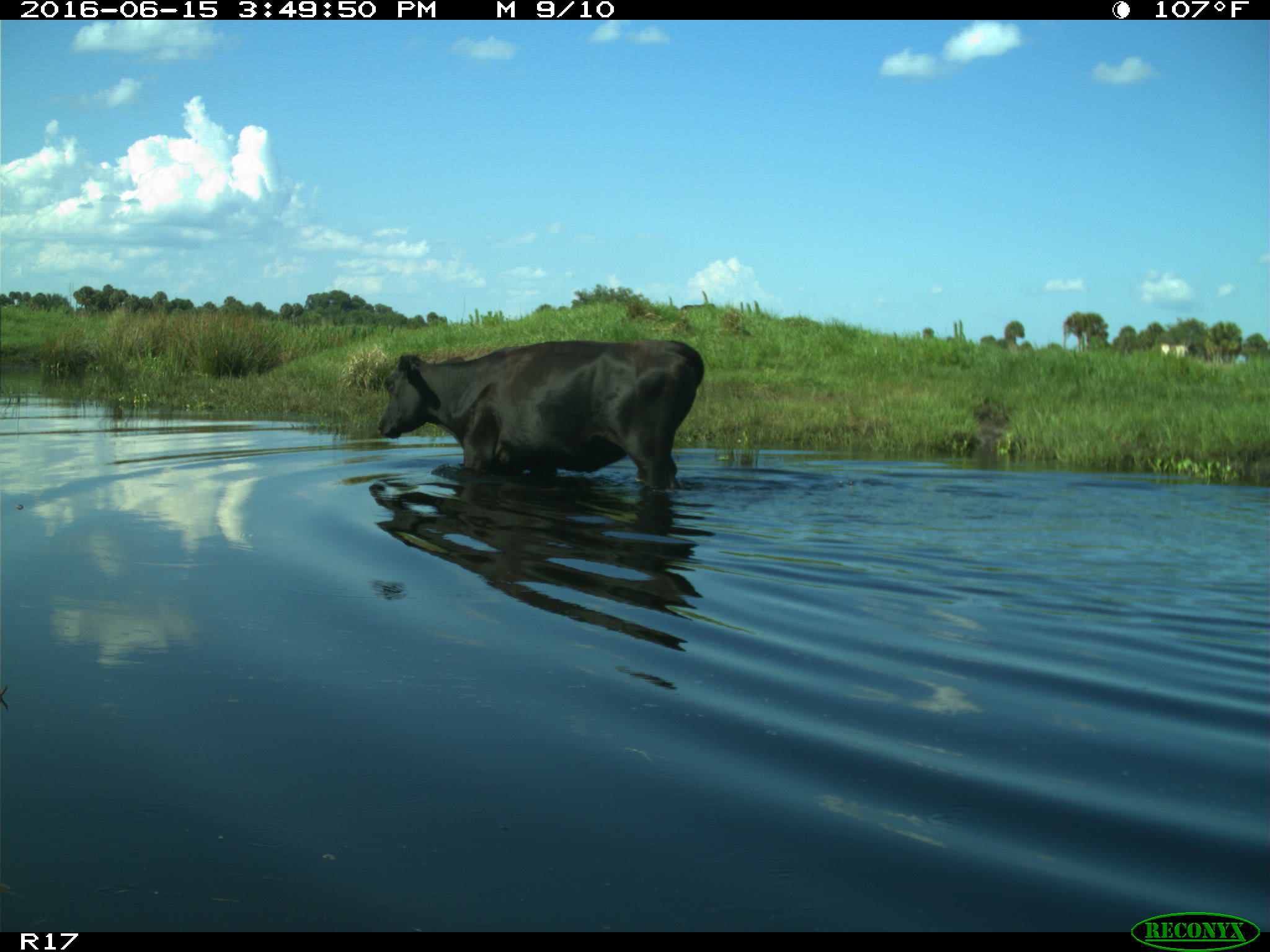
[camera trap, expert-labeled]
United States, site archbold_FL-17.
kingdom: Animalia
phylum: Chordata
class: Mammalia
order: Artiodactyla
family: Bovidae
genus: Bos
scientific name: Bos taurus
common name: domestic cow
Bos taurus (domestic cow).